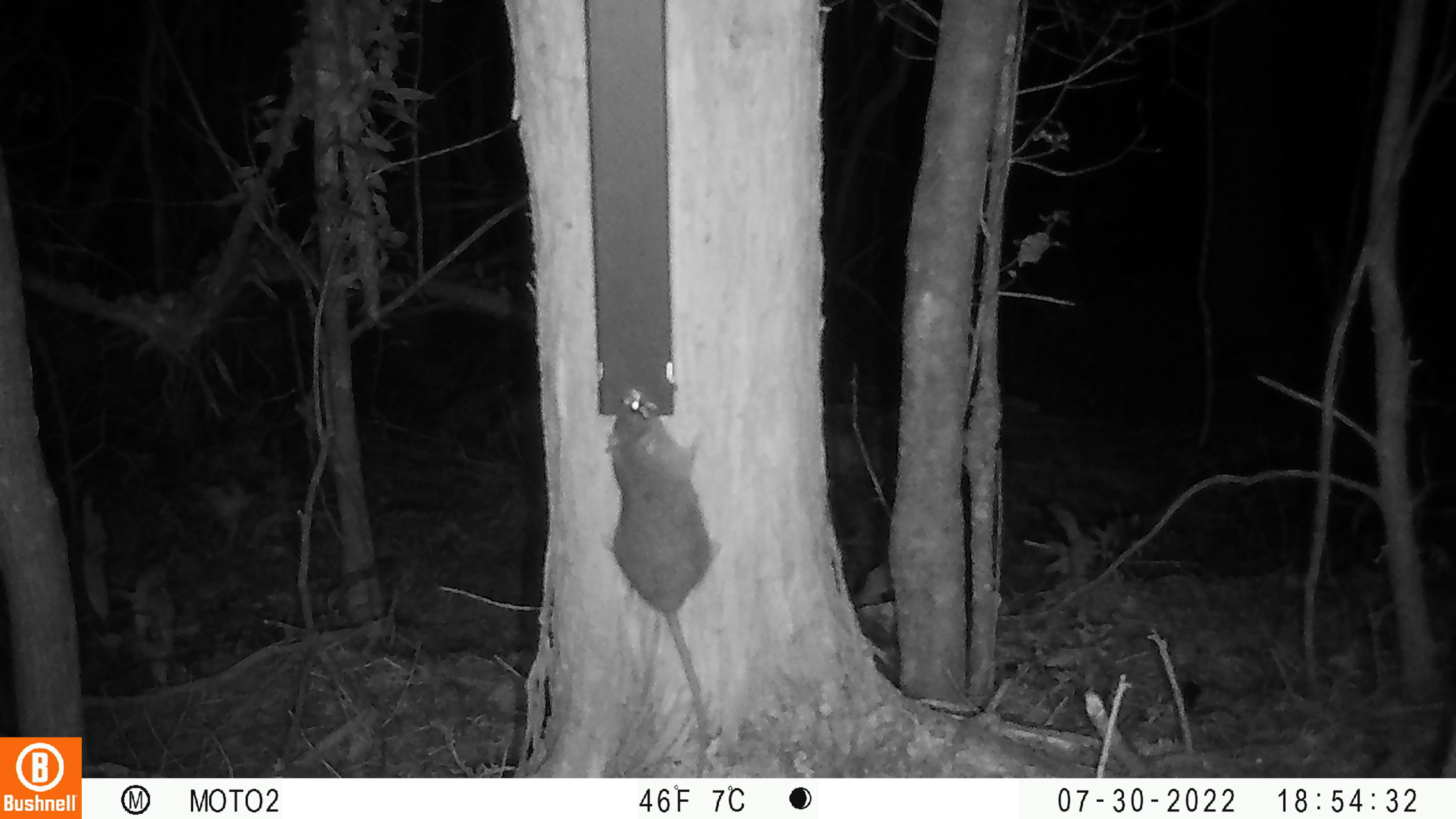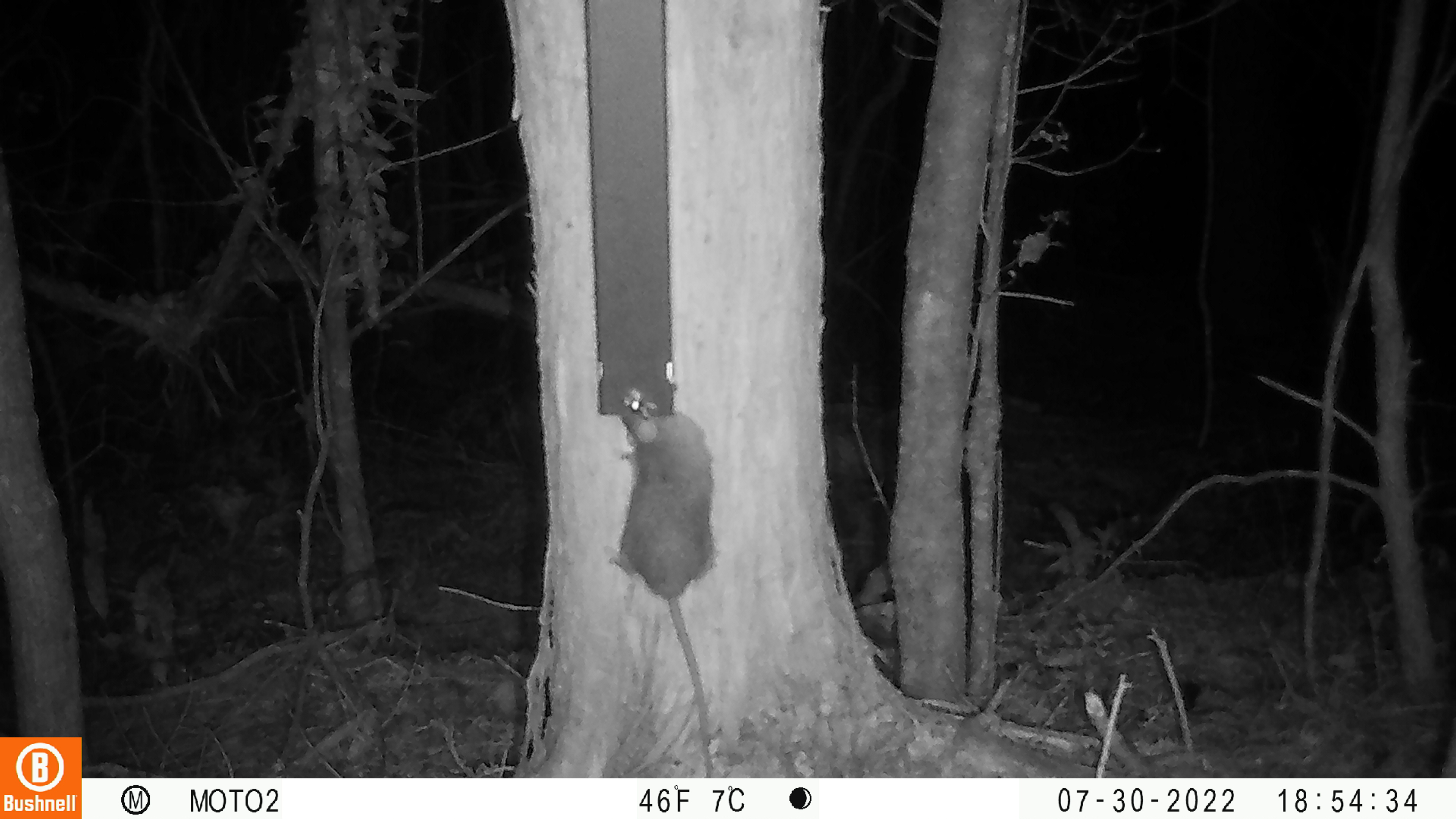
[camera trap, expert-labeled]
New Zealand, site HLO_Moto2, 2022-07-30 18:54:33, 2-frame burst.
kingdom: Animalia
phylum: Chordata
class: Mammalia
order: Rodentia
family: Muridae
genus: Rattus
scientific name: Rattus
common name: rat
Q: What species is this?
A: Rat (Rattus).